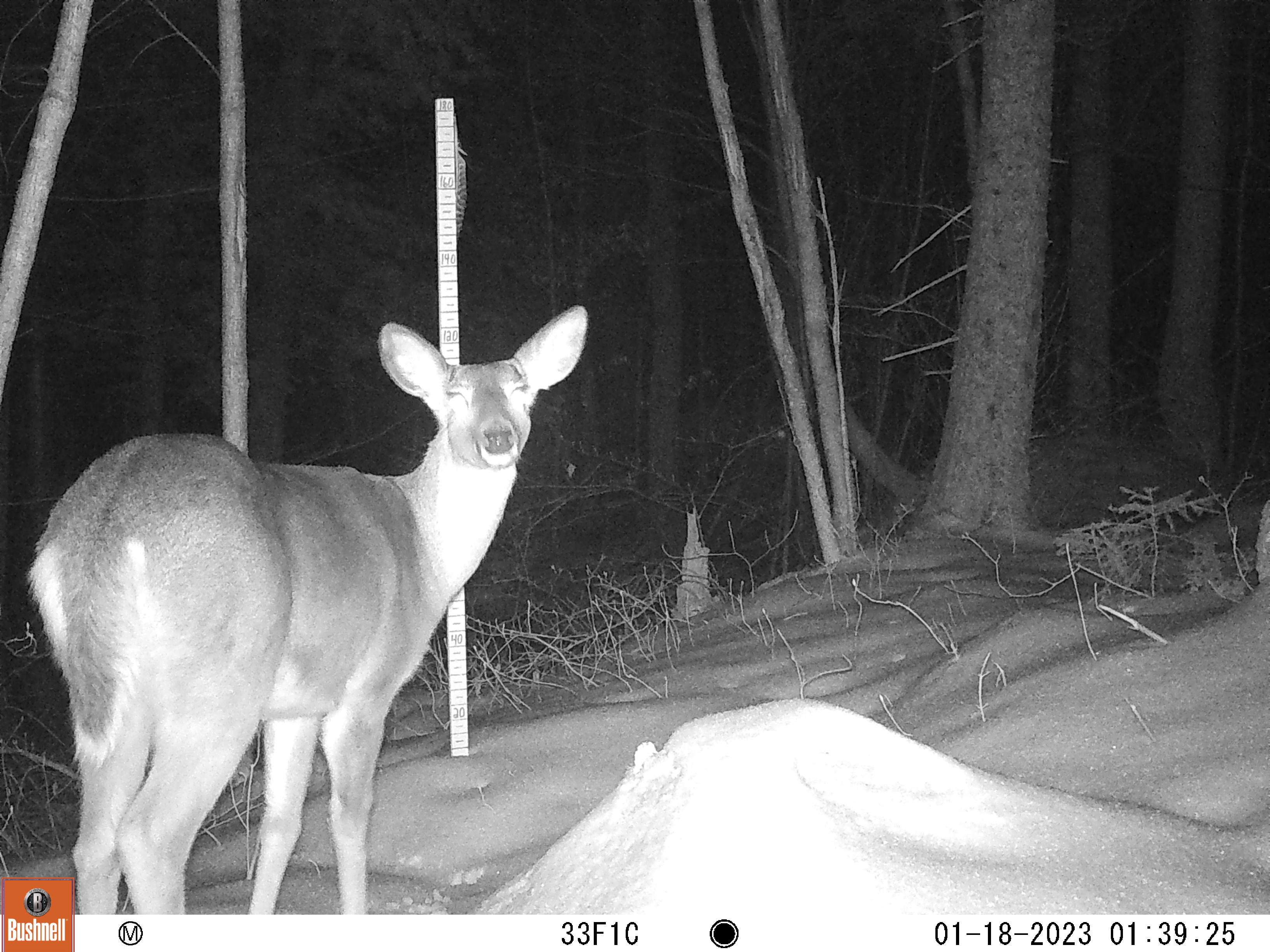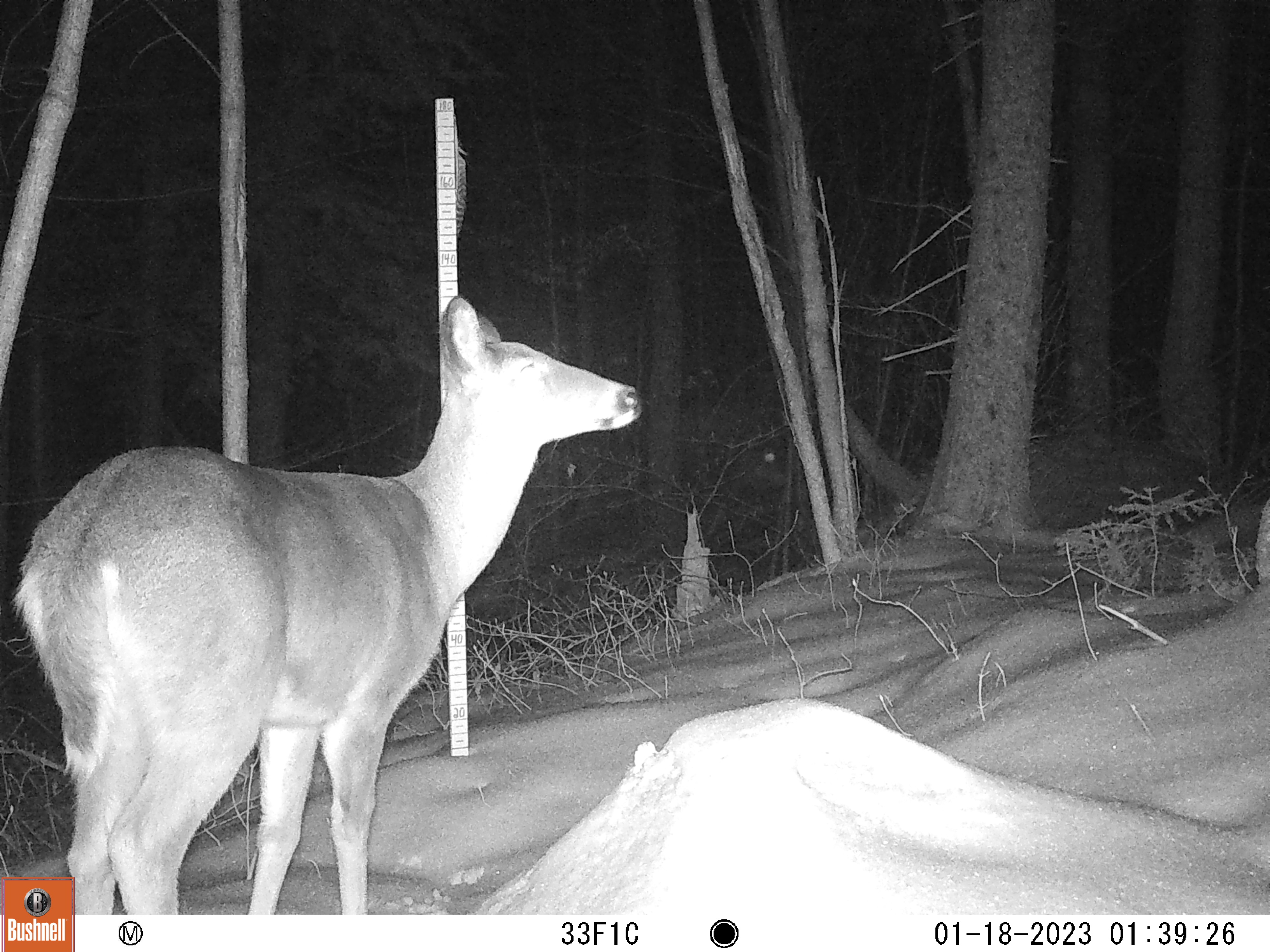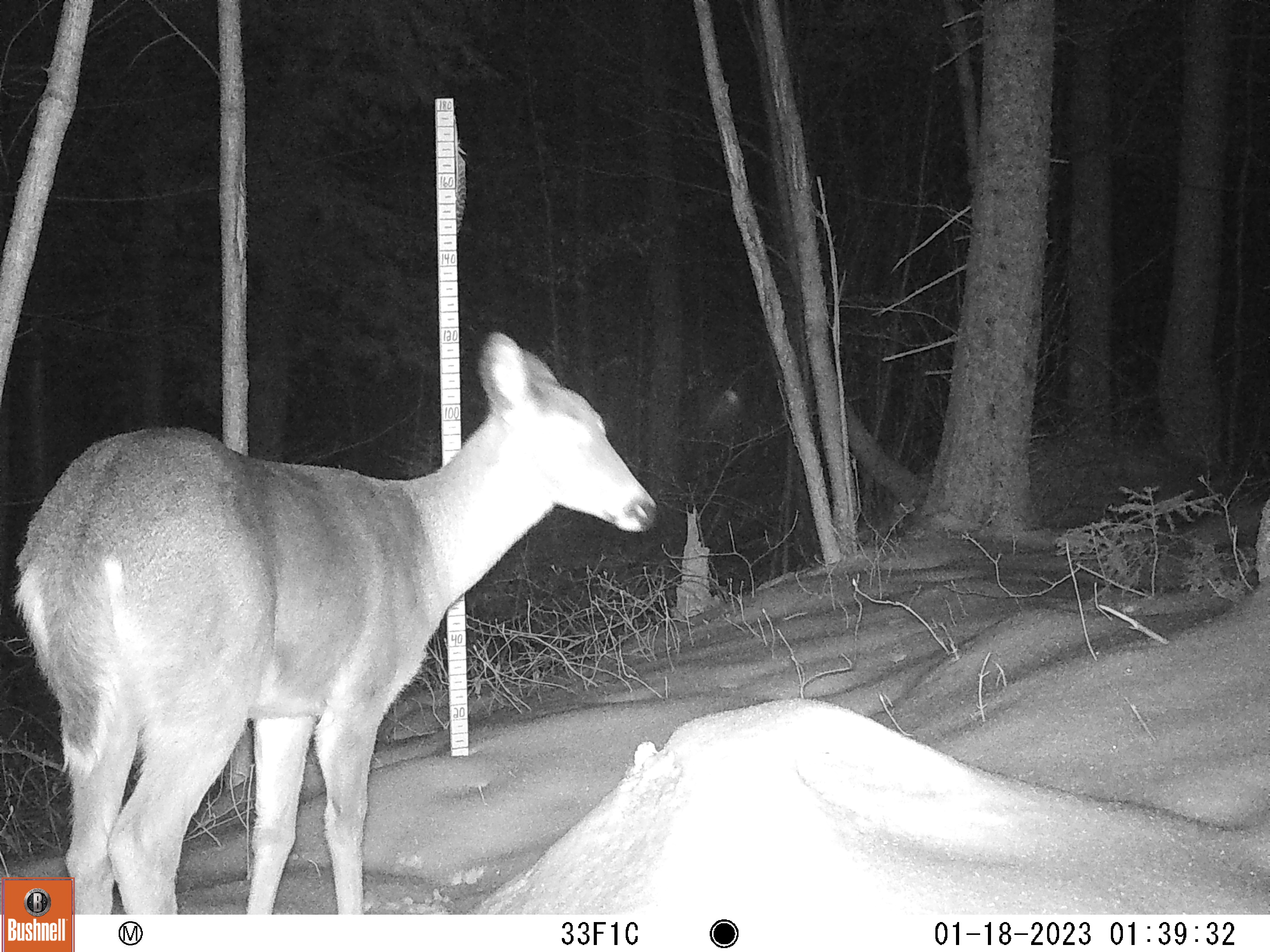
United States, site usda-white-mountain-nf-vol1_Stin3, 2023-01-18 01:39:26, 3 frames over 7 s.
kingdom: Animalia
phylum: Chordata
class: Mammalia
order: Artiodactyla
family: Cervidae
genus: Odocoileus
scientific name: Odocoileus virginianus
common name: white-tailed deer